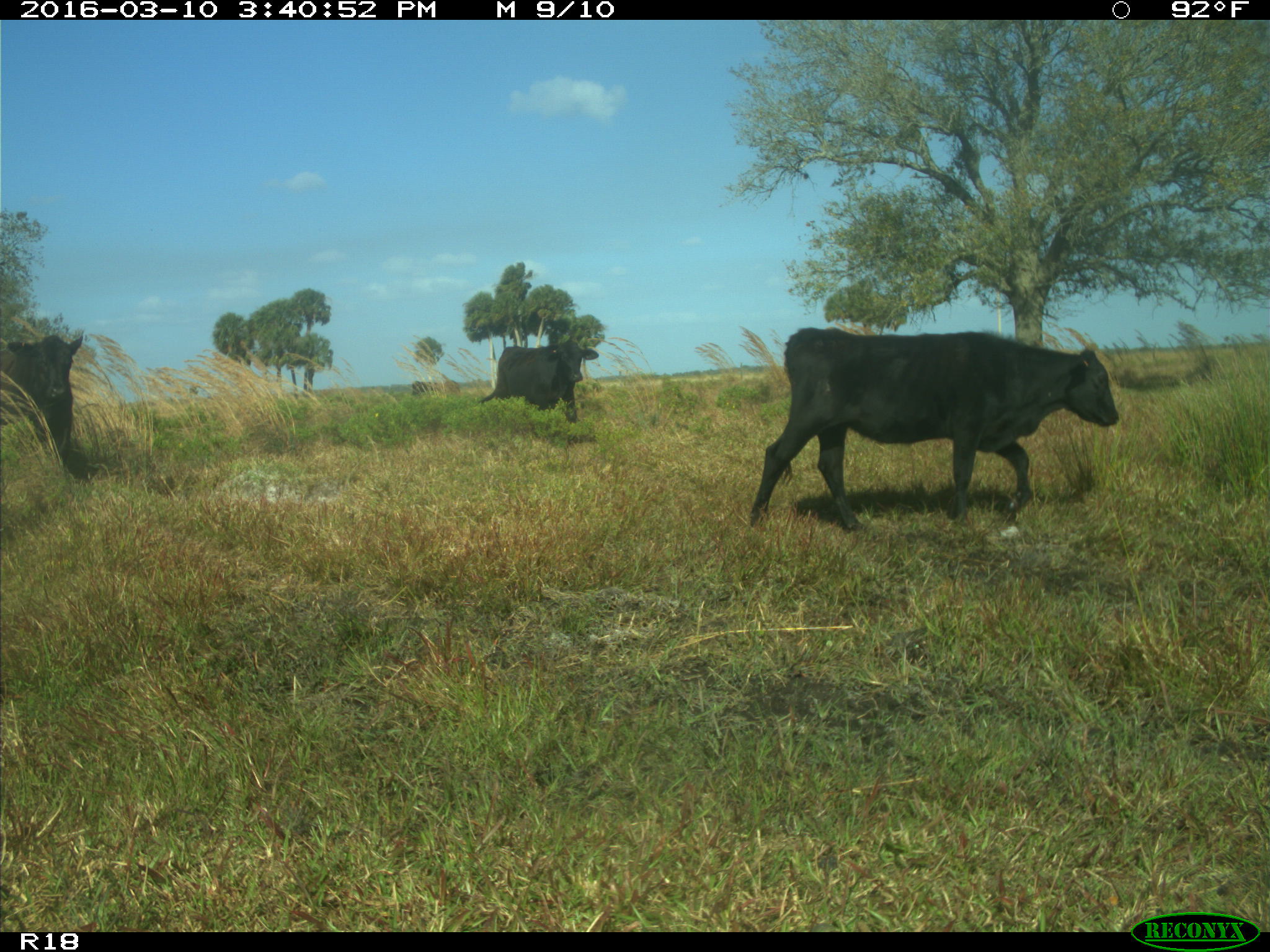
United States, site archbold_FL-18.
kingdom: Animalia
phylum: Chordata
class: Mammalia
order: Artiodactyla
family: Bovidae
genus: Bos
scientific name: Bos taurus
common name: domestic cow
Bos taurus (domestic cow).